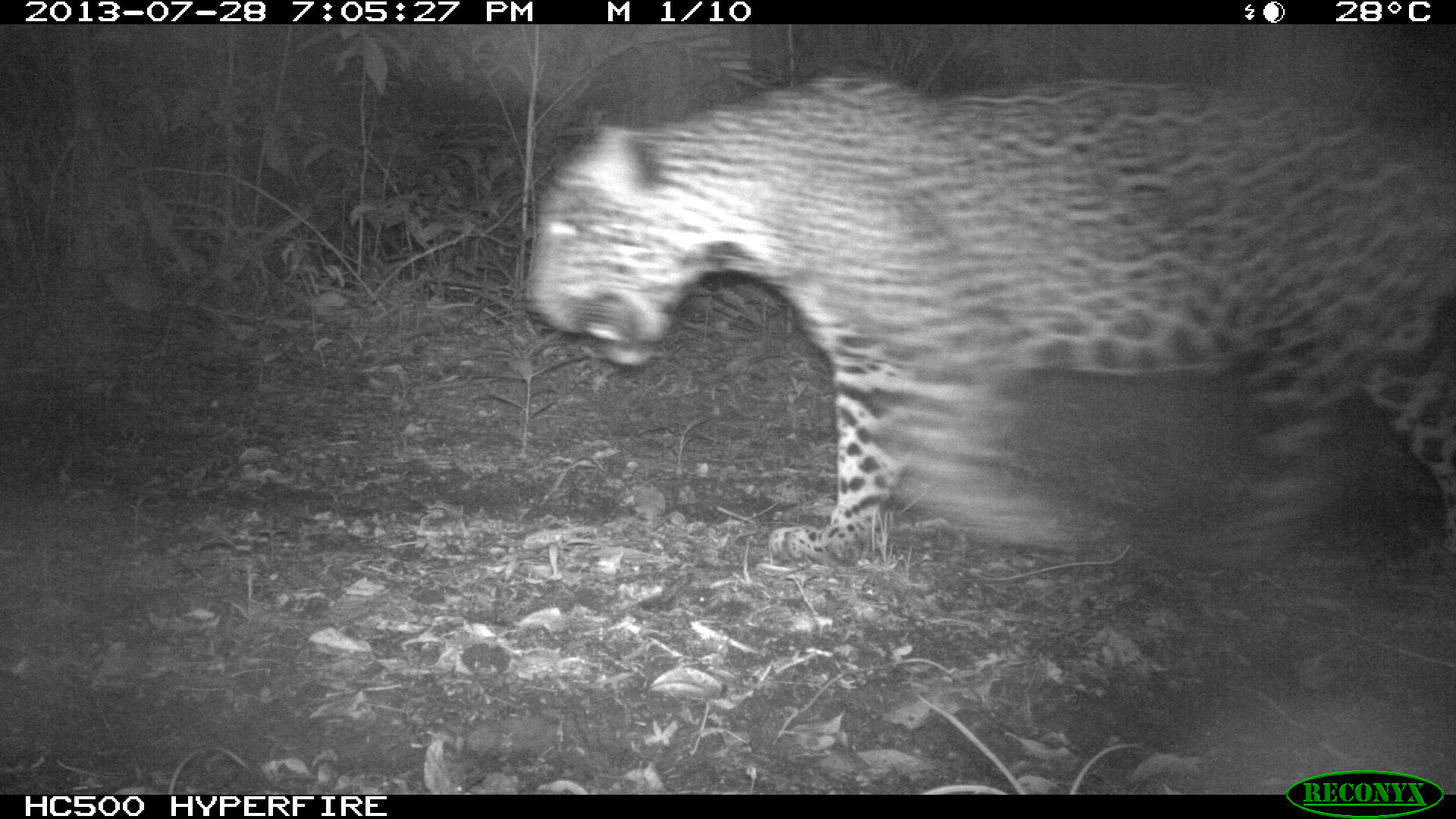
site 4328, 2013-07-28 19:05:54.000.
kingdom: Animalia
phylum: Chordata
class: Mammalia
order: Carnivora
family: Felidae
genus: Panthera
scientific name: Panthera onca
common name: jaguar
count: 1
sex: male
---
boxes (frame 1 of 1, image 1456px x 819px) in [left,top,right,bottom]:
panthera onca: [525,73,1456,564]